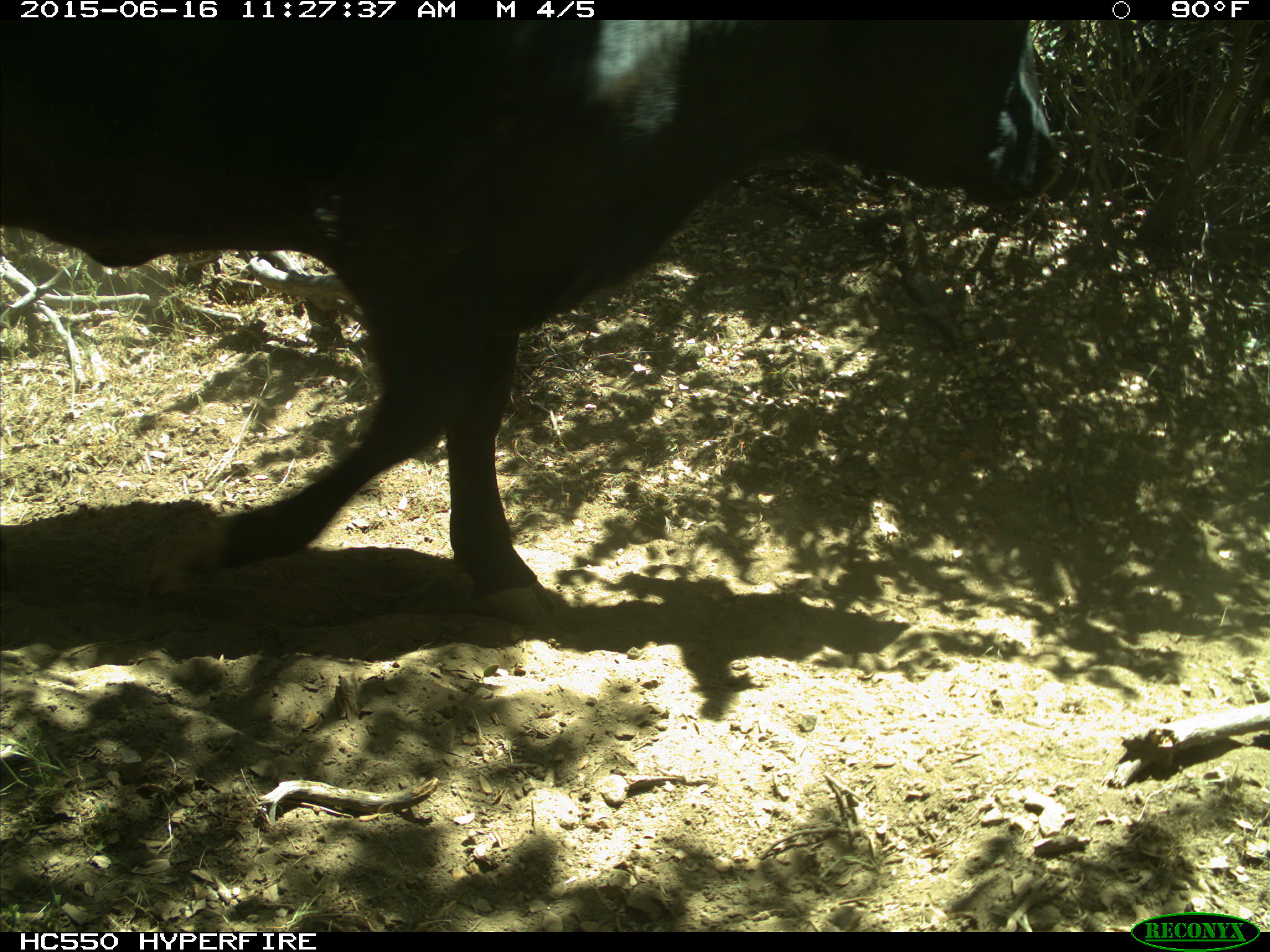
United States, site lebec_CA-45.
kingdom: Animalia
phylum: Chordata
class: Mammalia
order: Artiodactyla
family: Bovidae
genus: Bos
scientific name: Bos taurus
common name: domestic cow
Bos taurus (domestic cow).